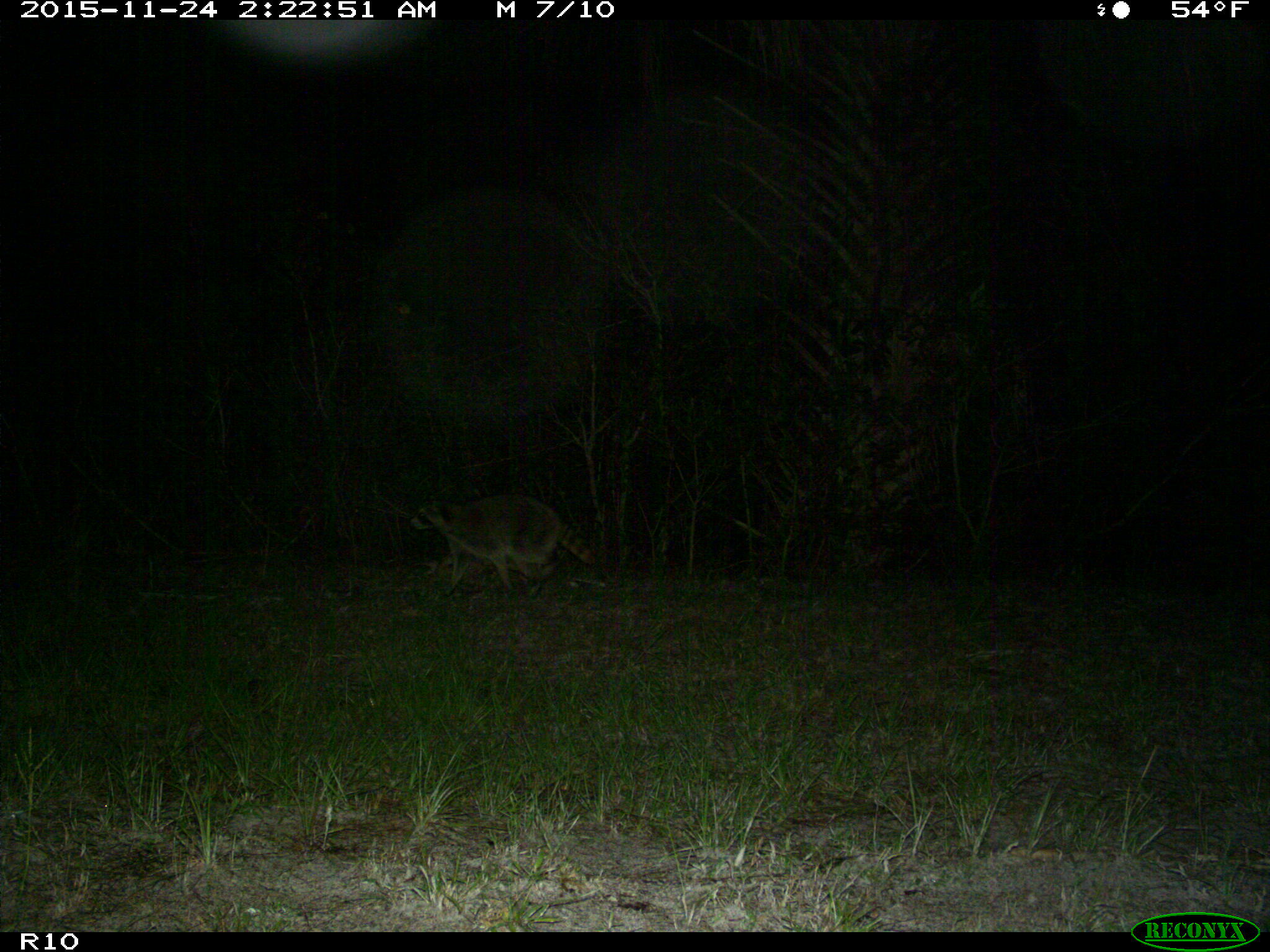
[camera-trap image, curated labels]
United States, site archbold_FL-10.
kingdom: Animalia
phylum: Chordata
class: Mammalia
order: Carnivora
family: Procyonidae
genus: Procyon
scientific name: Procyon lotor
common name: common raccoon